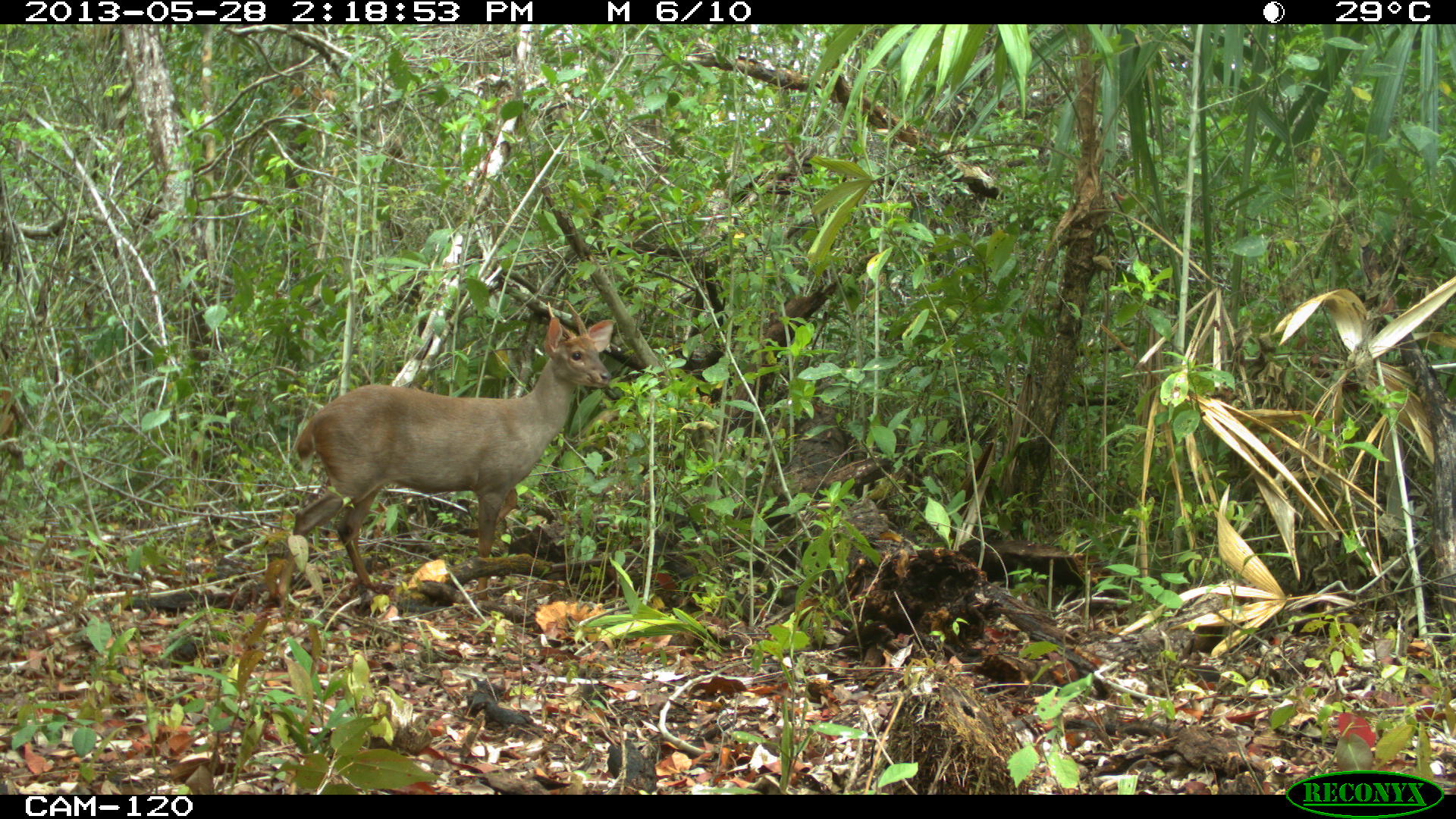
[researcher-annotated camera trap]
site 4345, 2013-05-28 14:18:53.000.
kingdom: Animalia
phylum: Chordata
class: Mammalia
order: Artiodactyla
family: Cervidae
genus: Odocoileus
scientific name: Odocoileus pandora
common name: yucatán brown brocket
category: mazama pandora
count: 1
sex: male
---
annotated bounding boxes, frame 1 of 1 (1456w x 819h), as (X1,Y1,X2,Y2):
mazama pandora: (271,294,616,616)